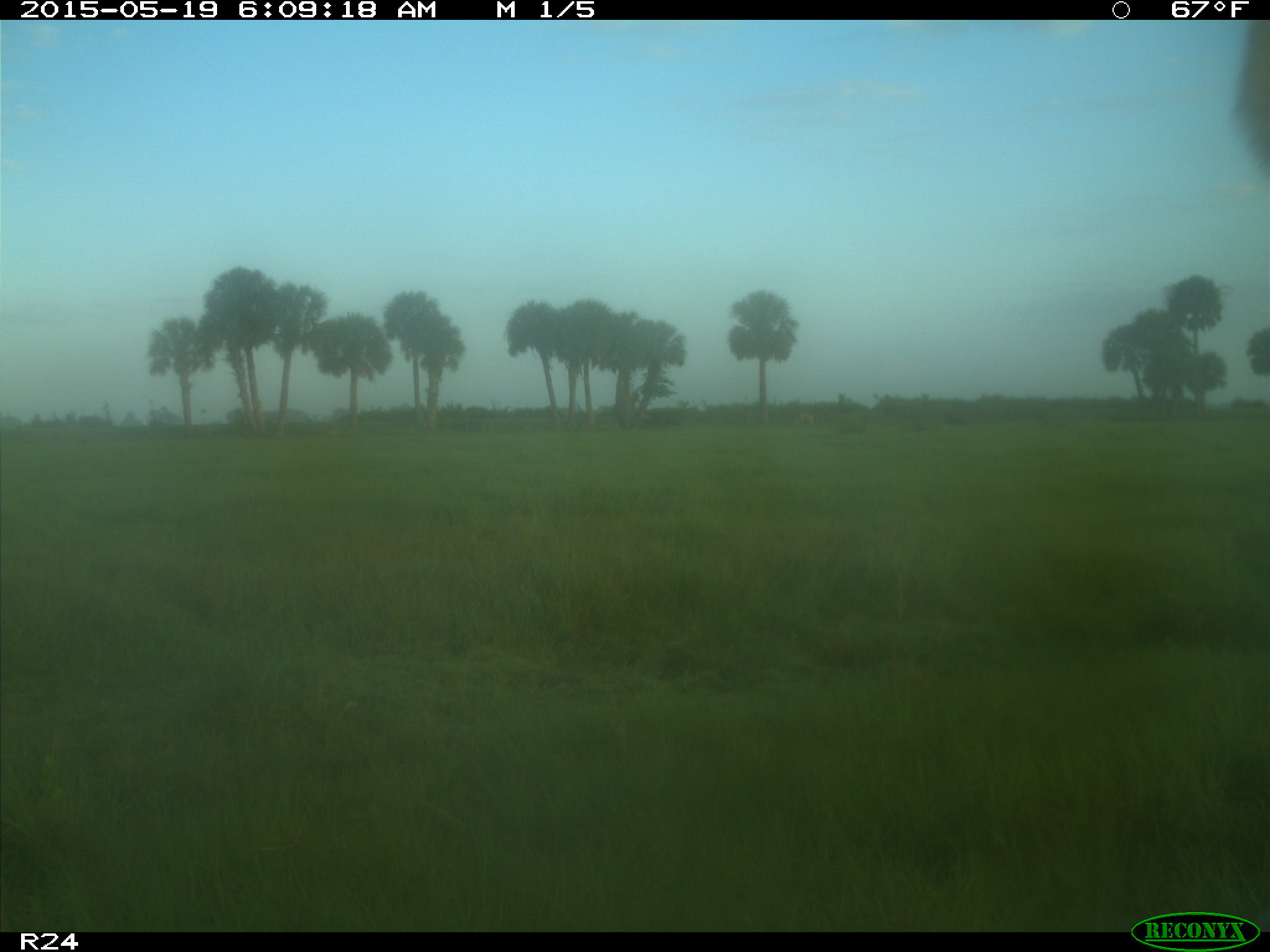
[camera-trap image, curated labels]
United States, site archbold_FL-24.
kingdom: Animalia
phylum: Chordata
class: Mammalia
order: Artiodactyla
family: Bovidae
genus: Bos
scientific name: Bos taurus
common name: domestic cow